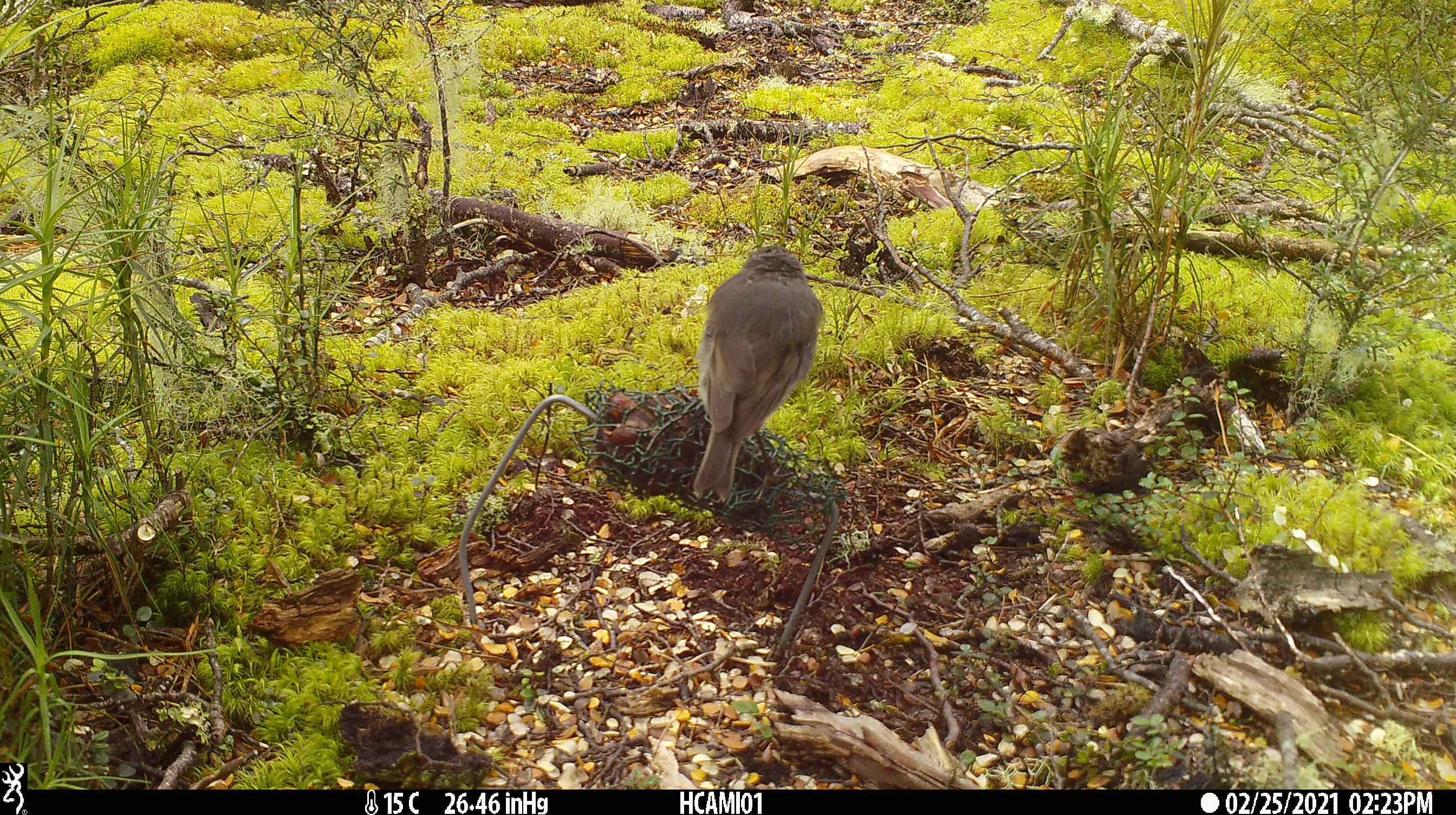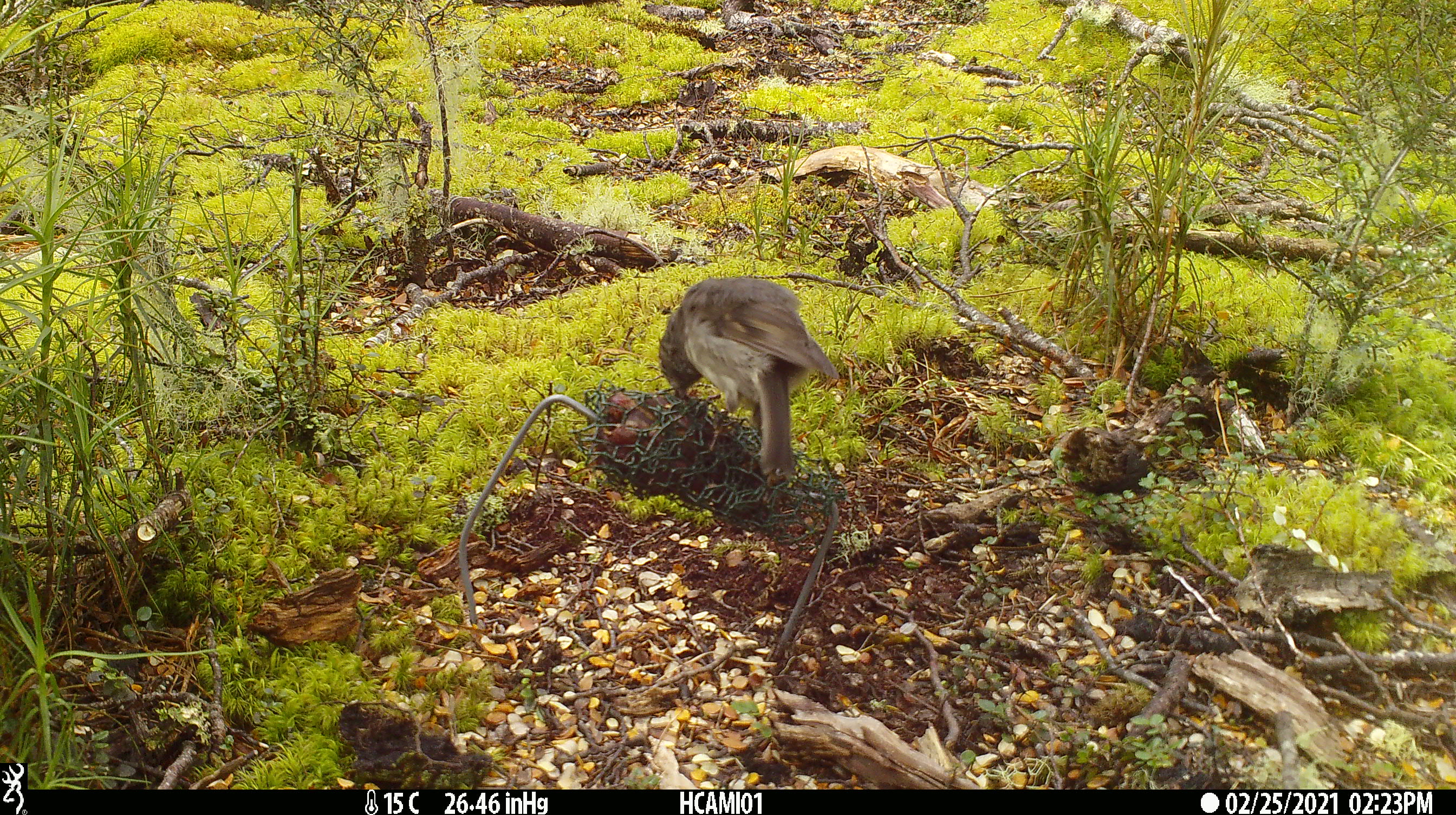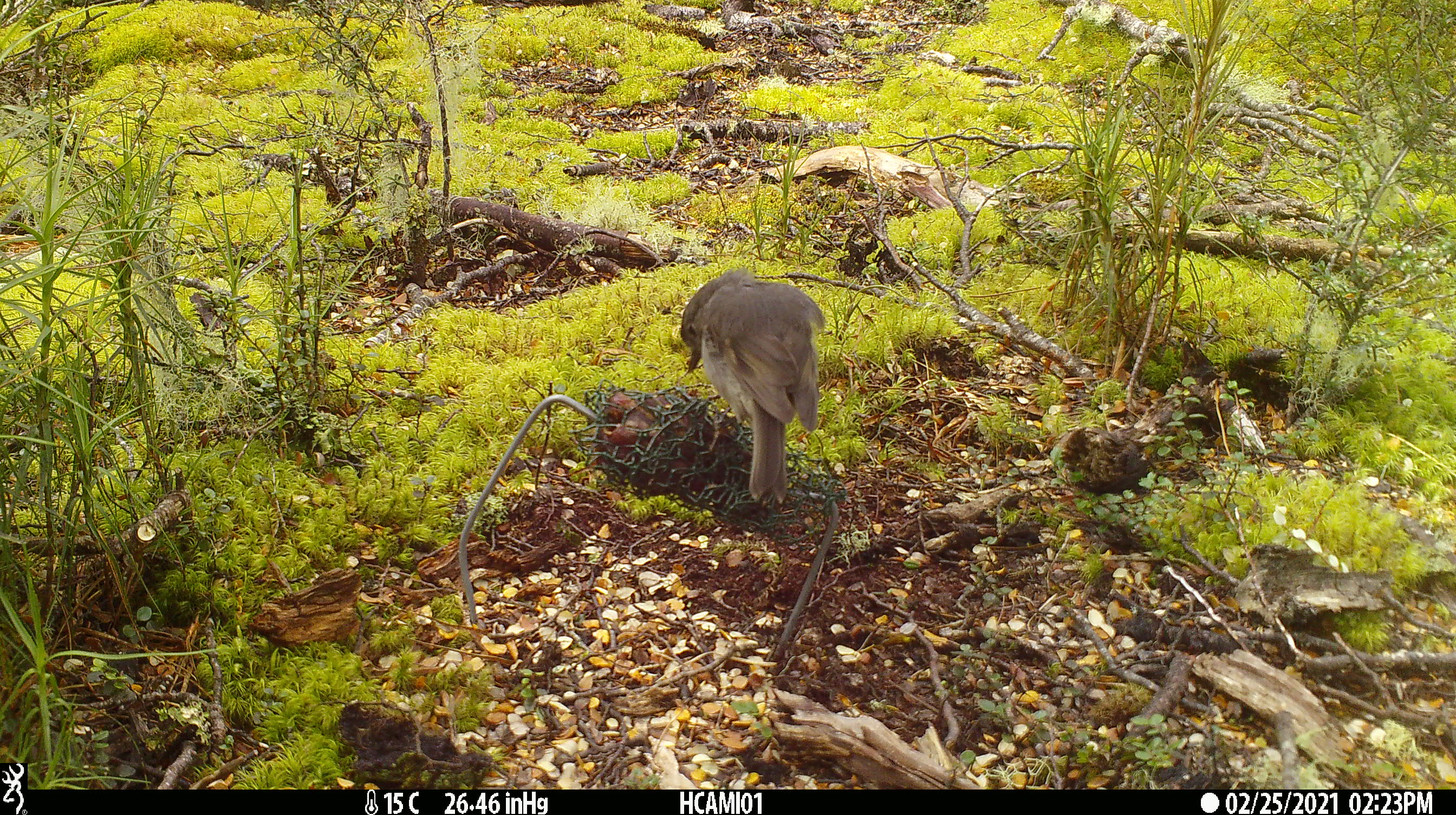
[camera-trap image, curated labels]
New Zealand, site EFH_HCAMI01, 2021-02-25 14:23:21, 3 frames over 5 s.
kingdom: Animalia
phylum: Chordata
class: Aves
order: Passeriformes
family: Petroicidae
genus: Petroica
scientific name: Petroica australis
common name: new zealand robin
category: robin